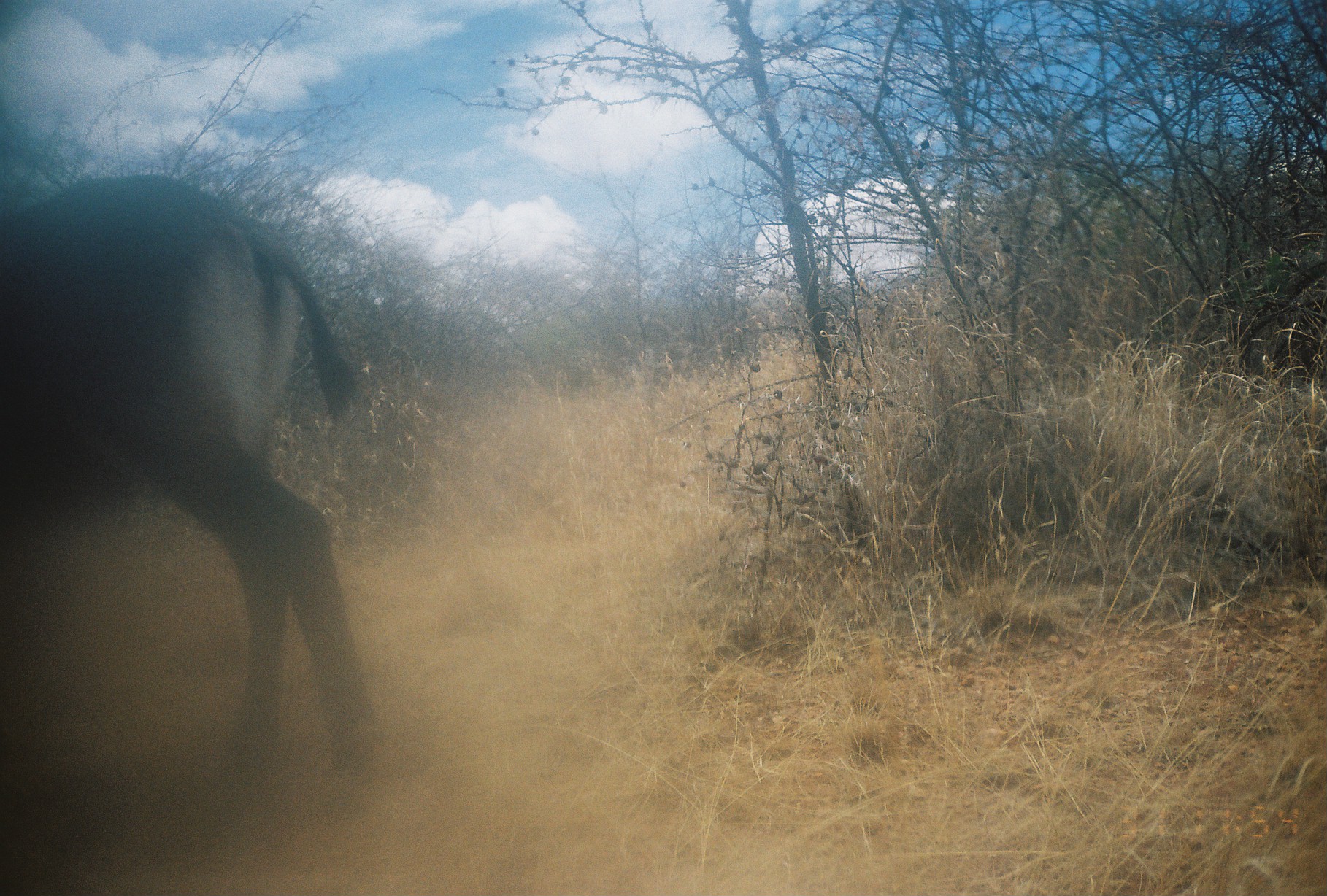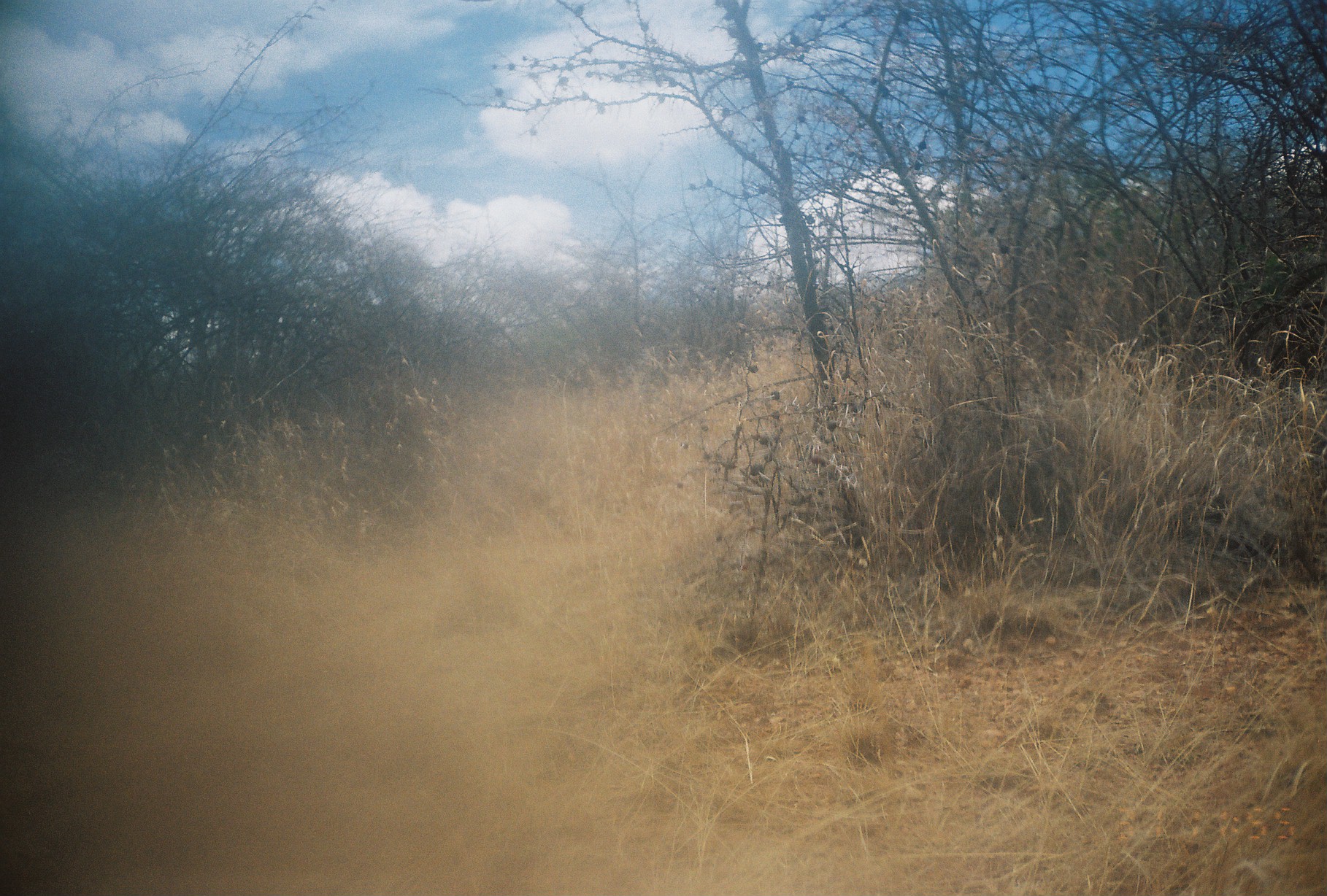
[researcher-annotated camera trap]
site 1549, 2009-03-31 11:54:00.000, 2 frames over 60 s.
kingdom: Animalia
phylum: Chordata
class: Mammalia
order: Artiodactyla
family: Bovidae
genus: Kobus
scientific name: Kobus ellipsiprymnus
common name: waterbuck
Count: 1.